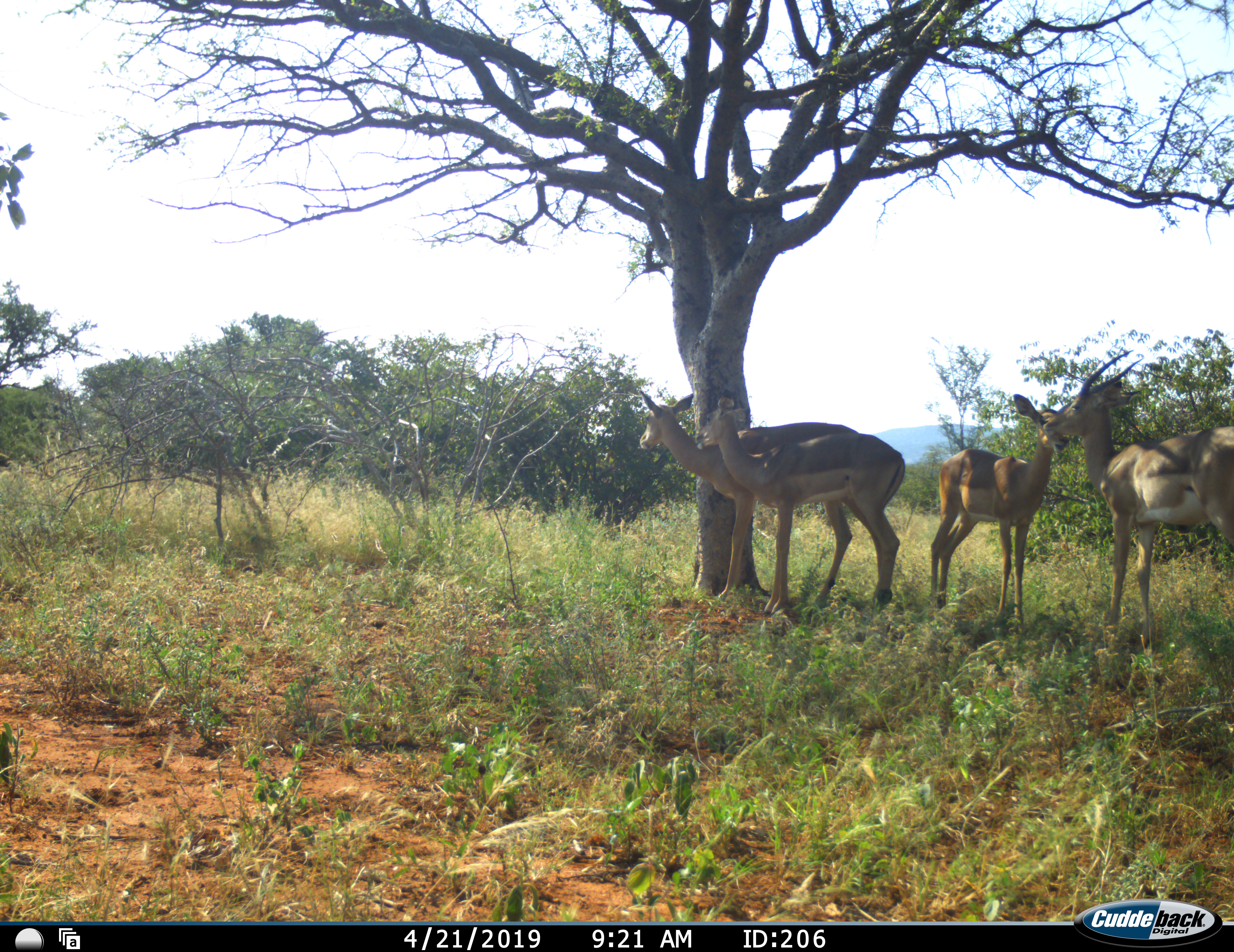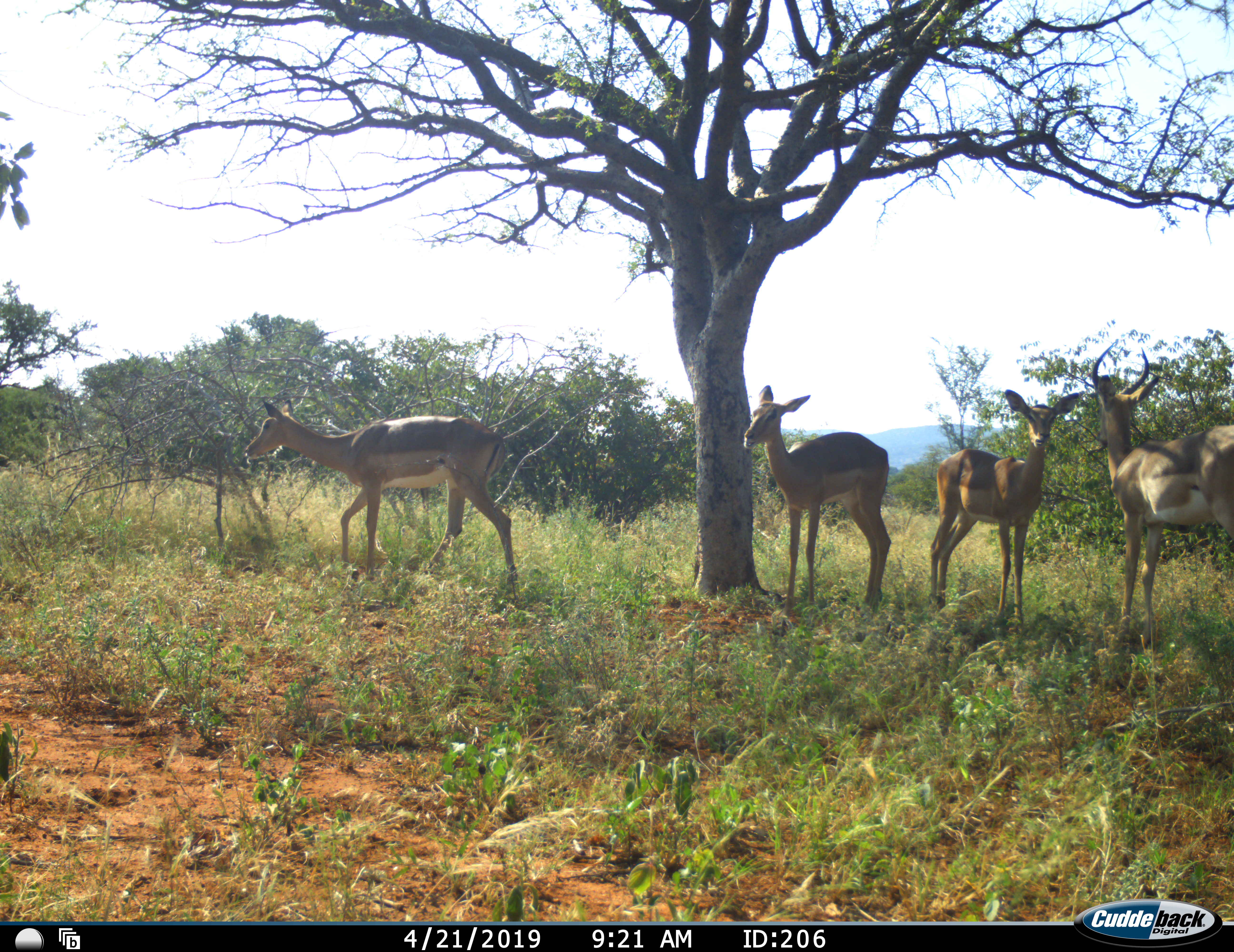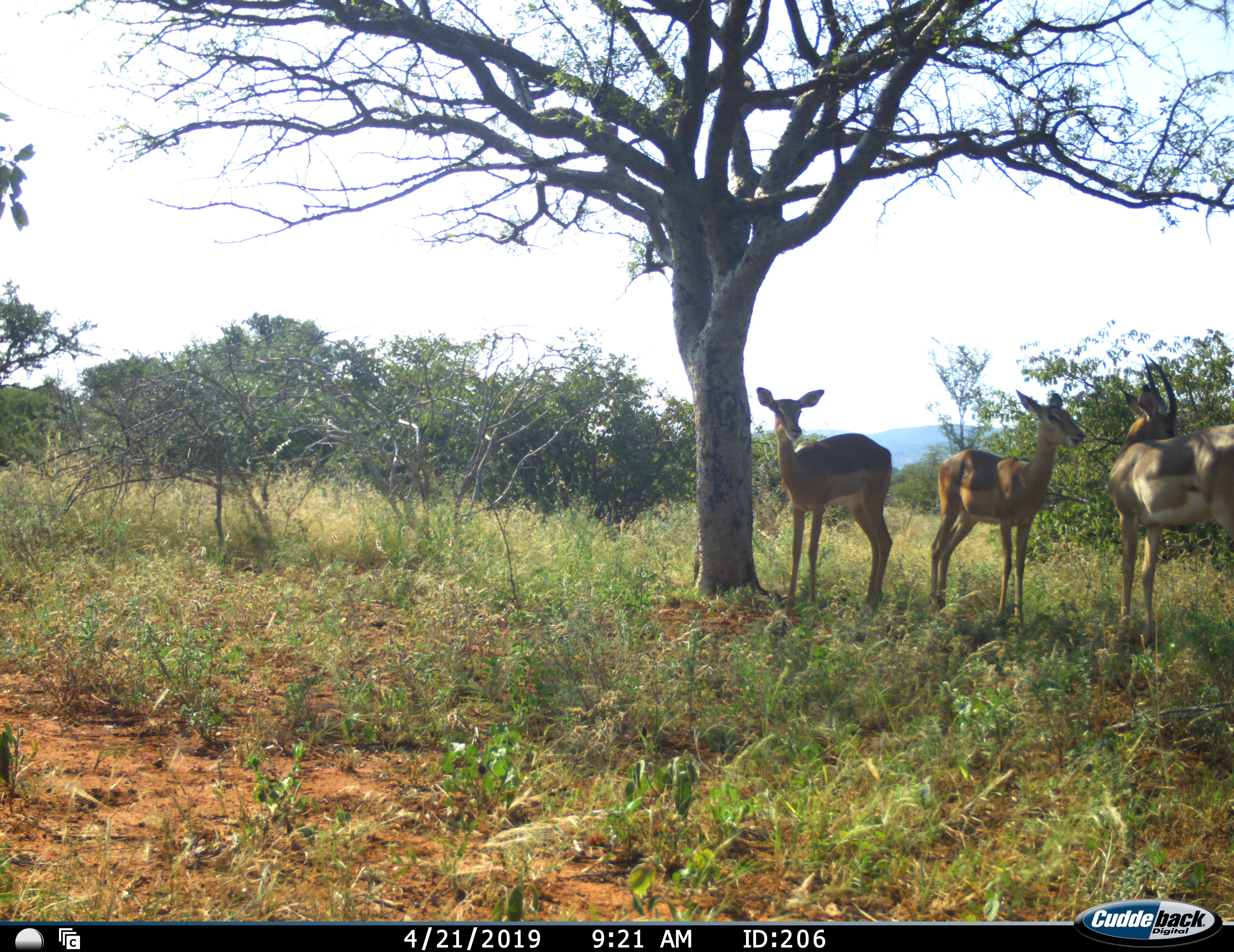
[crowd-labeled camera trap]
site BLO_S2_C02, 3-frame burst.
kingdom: Animalia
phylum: Chordata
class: Mammalia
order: Artiodactyla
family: Bovidae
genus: Aepyceros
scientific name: Aepyceros melampus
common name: impala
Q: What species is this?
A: Impala (Aepyceros melampus).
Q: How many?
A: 4.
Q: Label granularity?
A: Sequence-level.